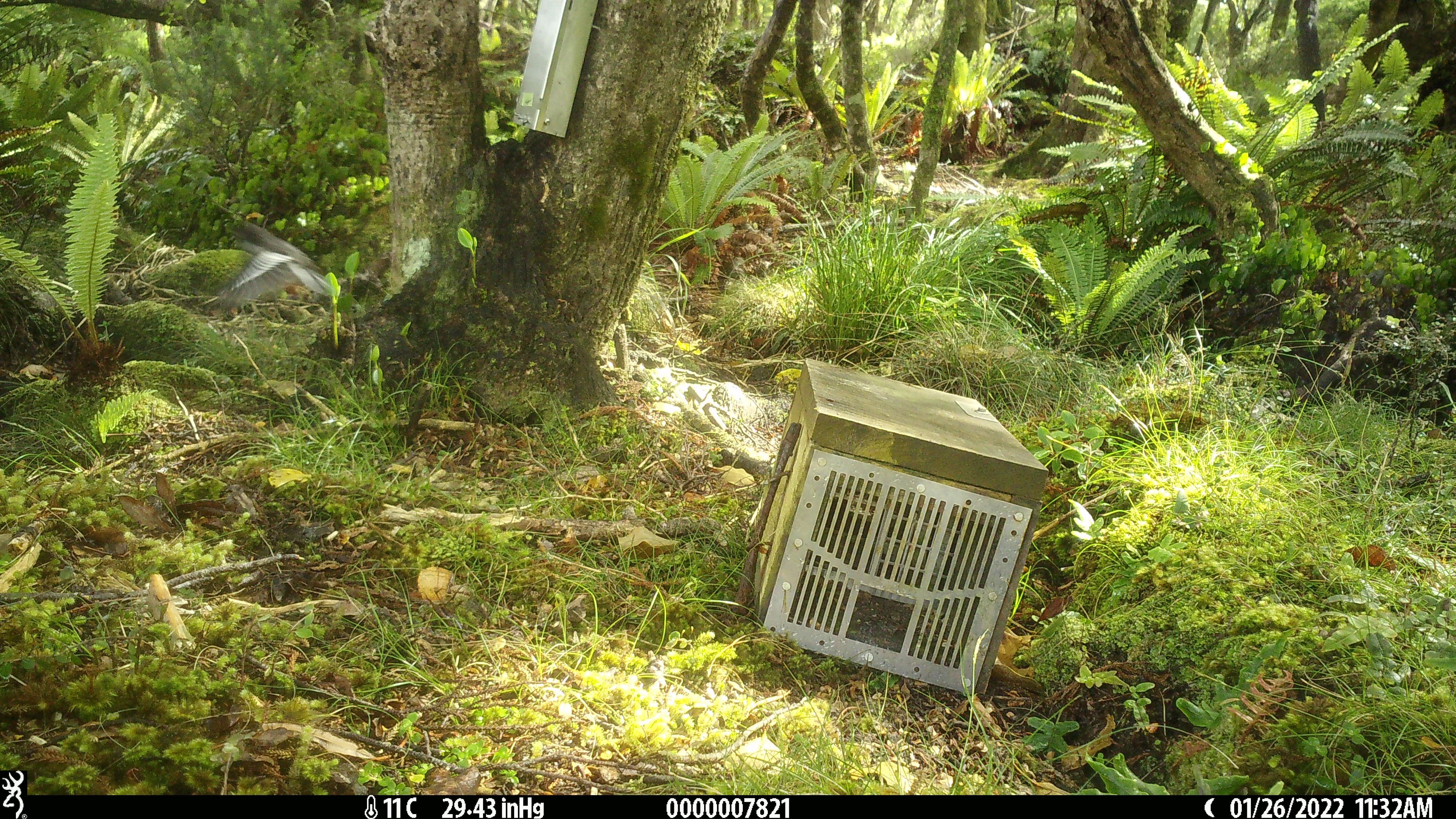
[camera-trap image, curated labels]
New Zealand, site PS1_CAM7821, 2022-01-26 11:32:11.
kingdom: Animalia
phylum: Chordata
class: Aves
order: Passeriformes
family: Petroicidae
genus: Petroica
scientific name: Petroica macrocephala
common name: tomtit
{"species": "tomtit (Petroica macrocephala)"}